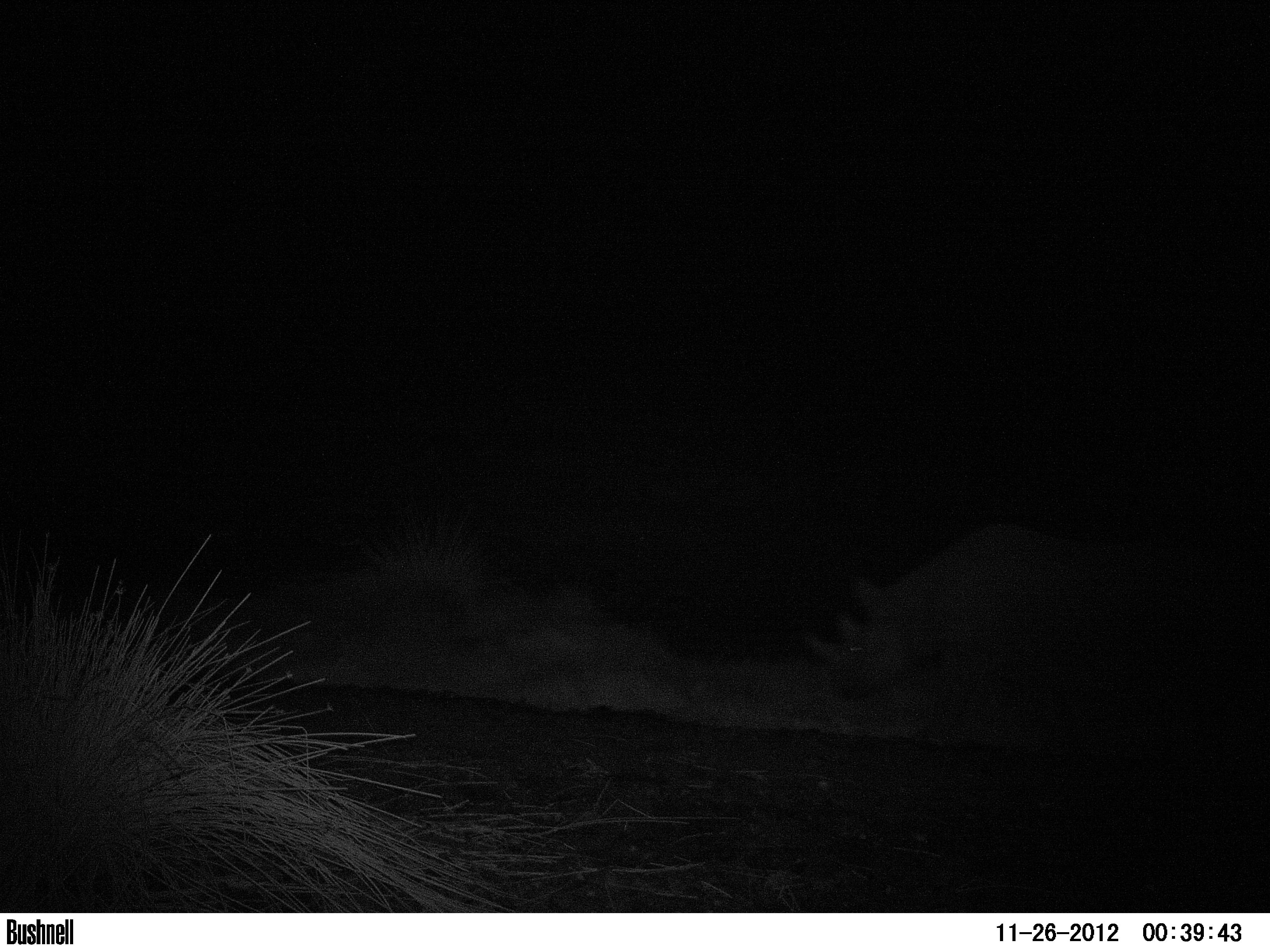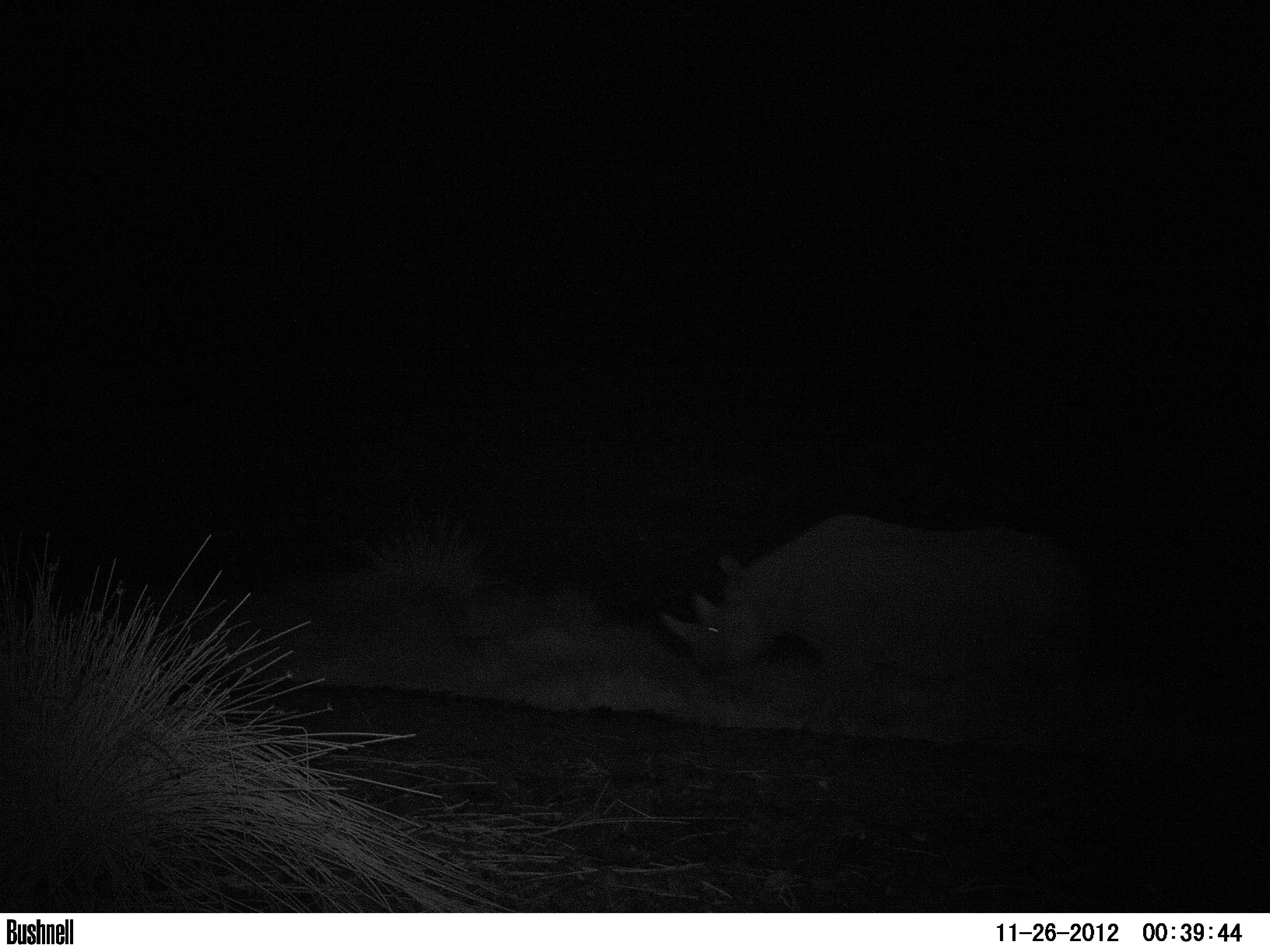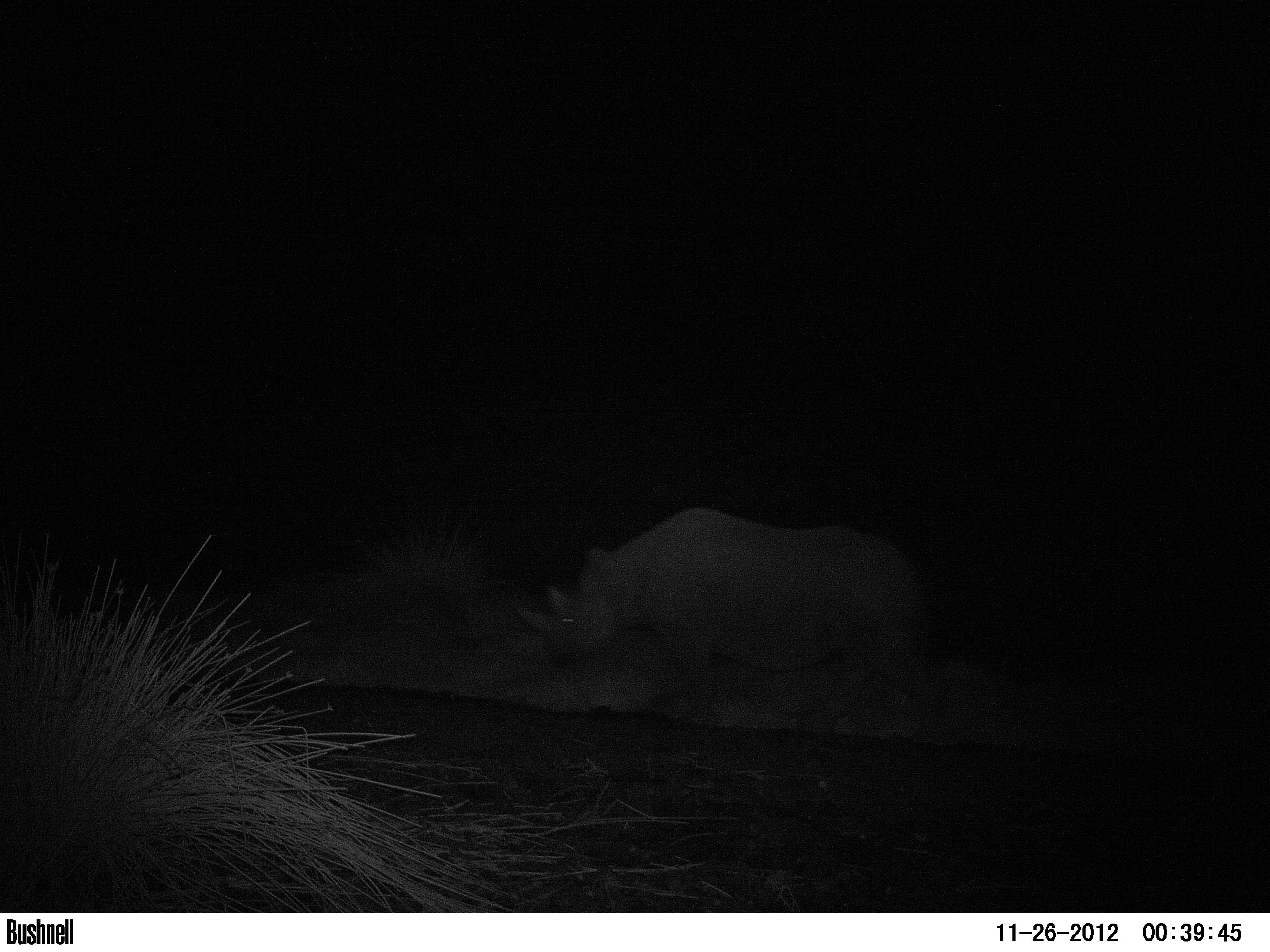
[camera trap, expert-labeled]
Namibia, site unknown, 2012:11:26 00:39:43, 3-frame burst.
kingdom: Animalia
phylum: Chordata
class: Mammalia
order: Perissodactyla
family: Rhinocerotidae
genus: Diceros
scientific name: Diceros bicornis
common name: black rhinoceros